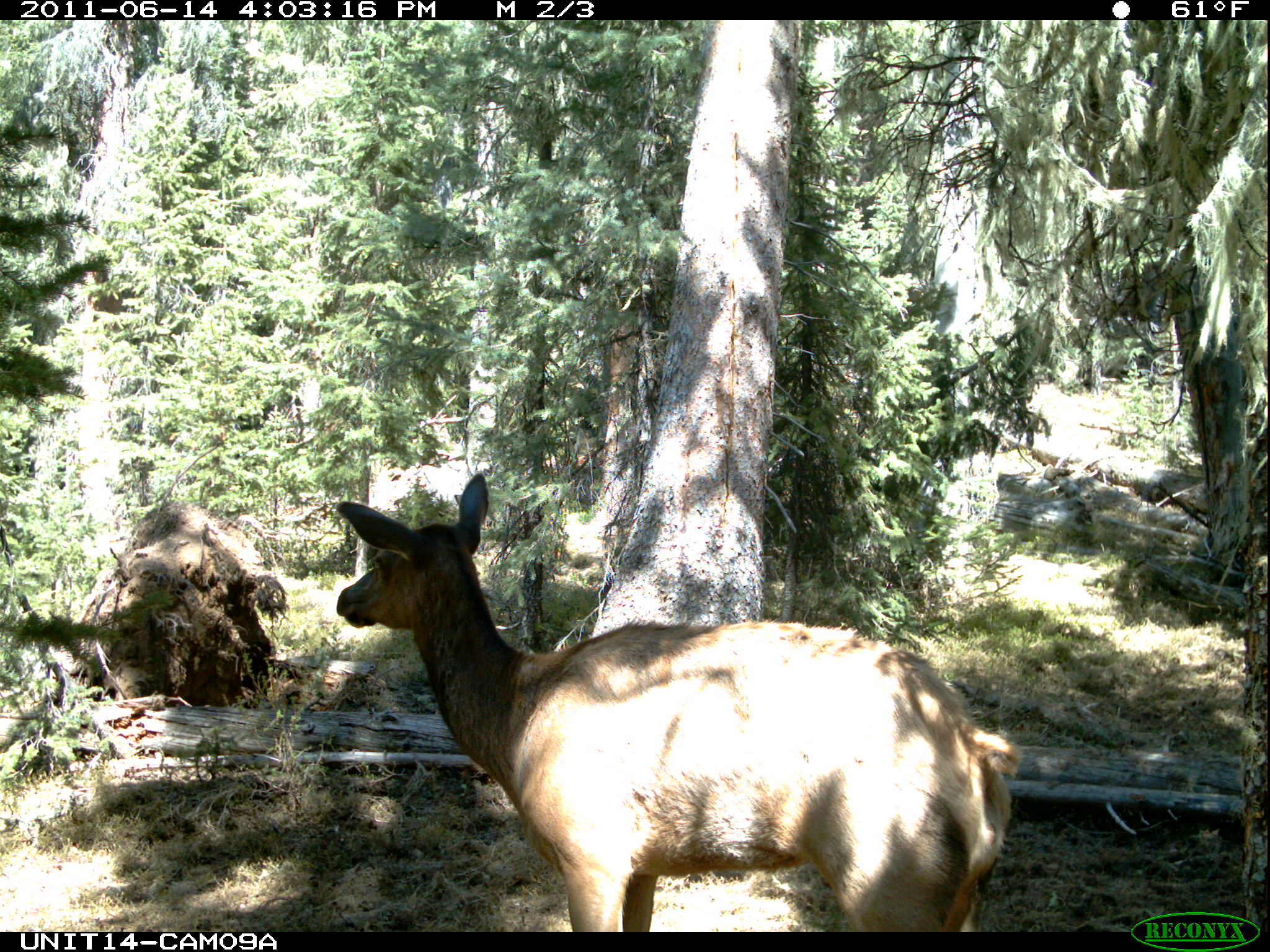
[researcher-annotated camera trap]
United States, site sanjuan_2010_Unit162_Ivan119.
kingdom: Animalia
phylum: Chordata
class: Mammalia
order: Artiodactyla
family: Cervidae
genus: Cervus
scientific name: Cervus elaphus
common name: red deer